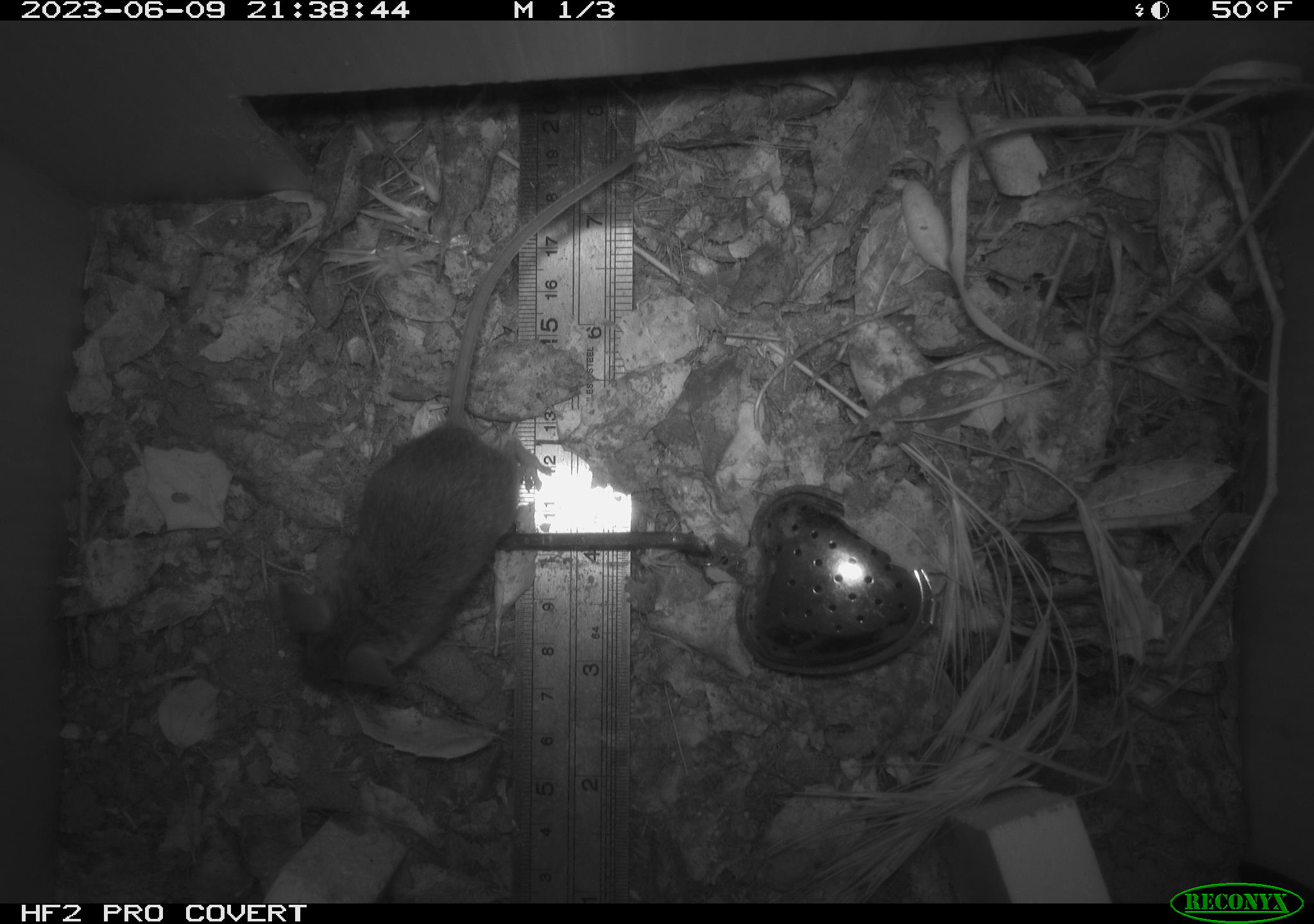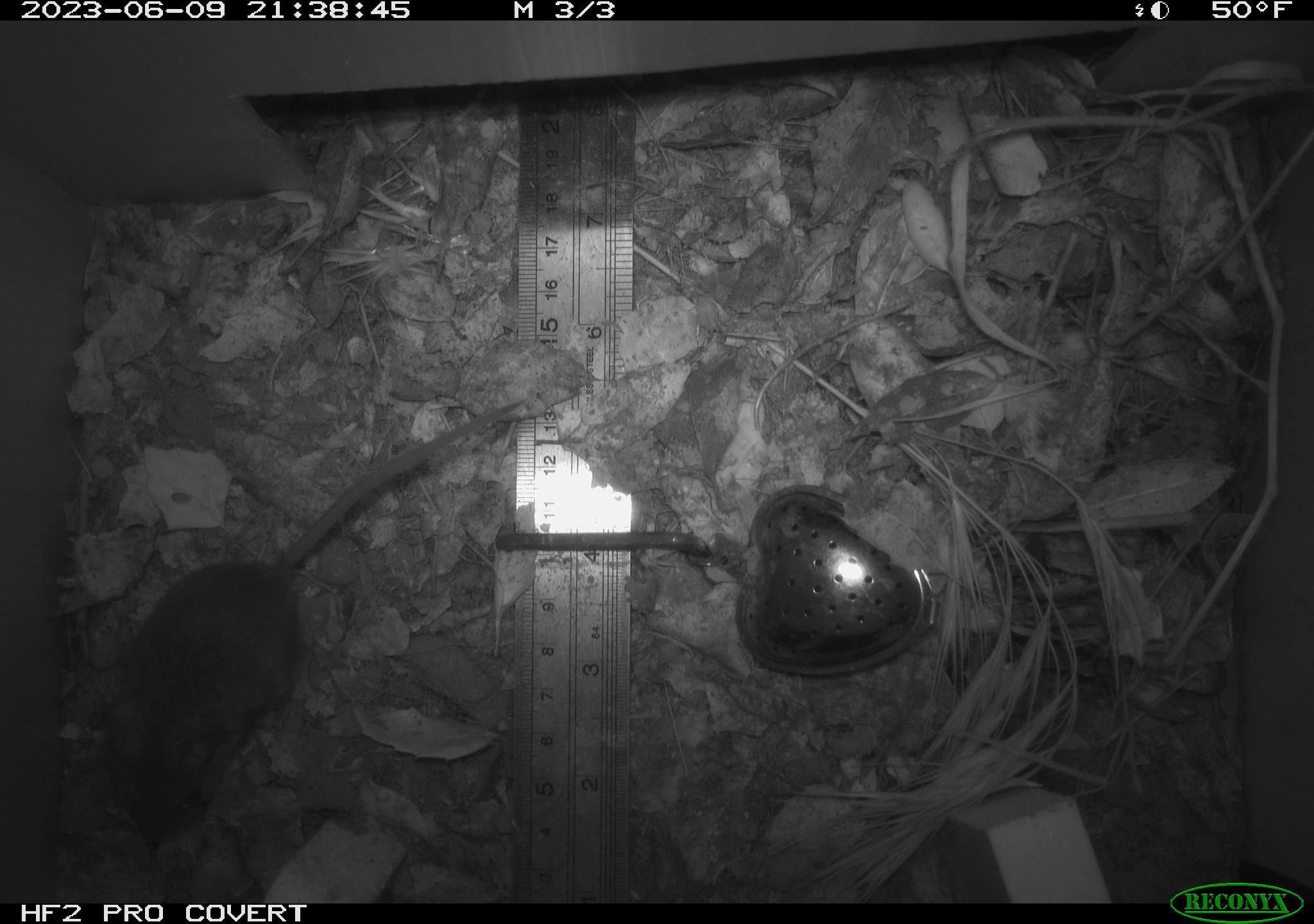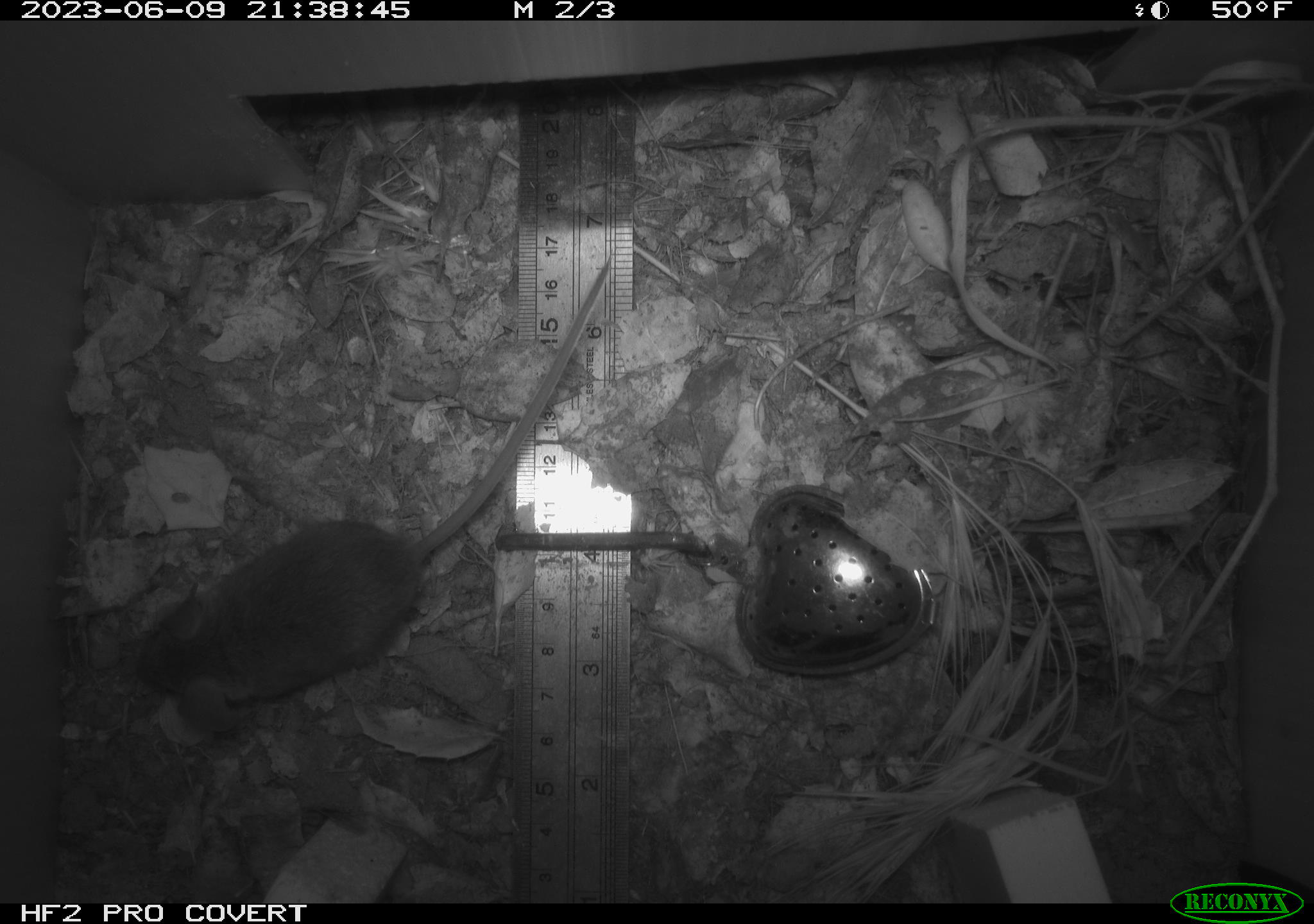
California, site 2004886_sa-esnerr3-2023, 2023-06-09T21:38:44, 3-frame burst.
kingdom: Animalia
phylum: Chordata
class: Mammalia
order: Rodentia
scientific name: Rodentia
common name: mouse species